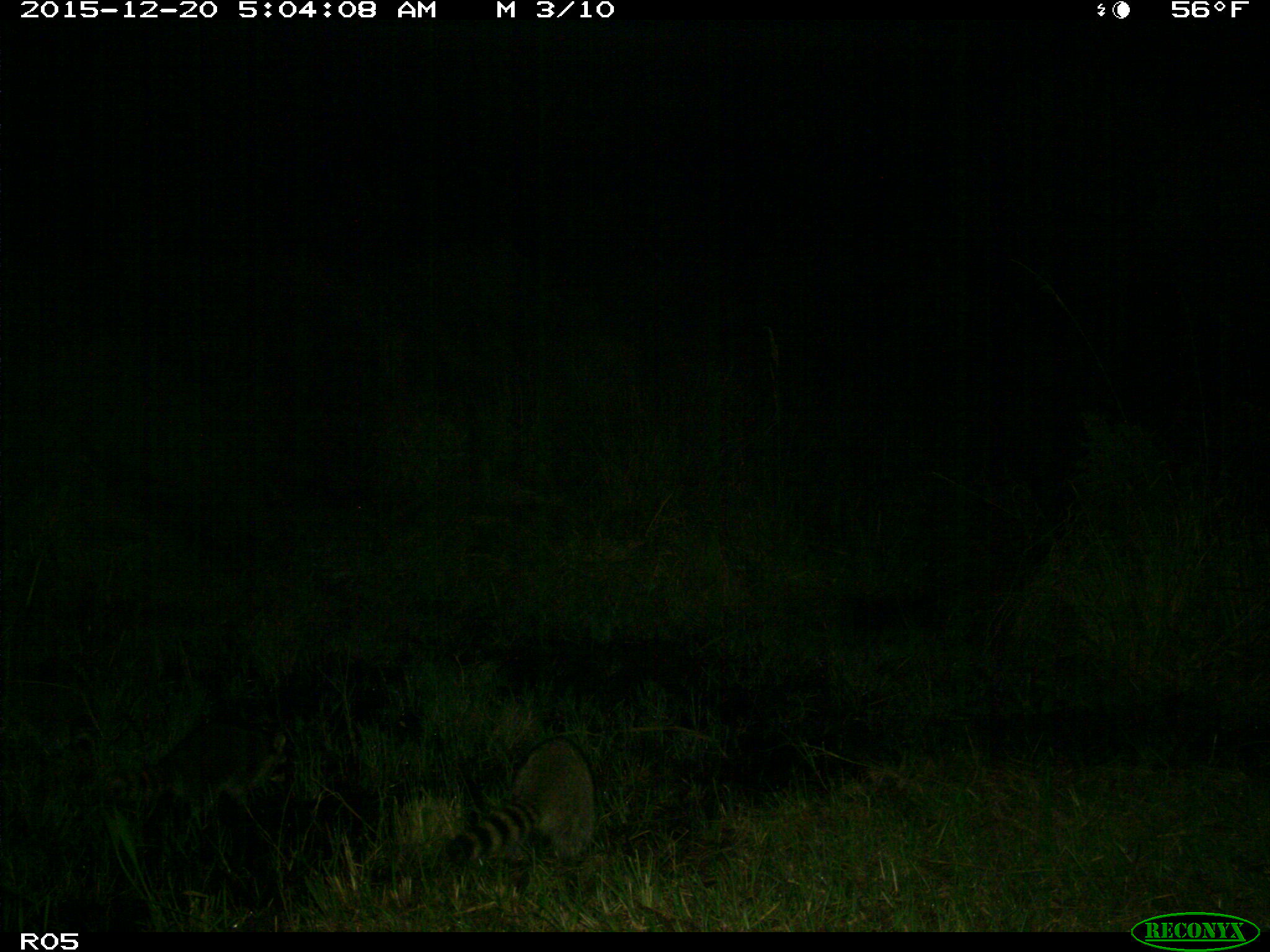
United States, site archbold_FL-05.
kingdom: Animalia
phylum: Chordata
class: Mammalia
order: Carnivora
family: Procyonidae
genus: Procyon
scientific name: Procyon lotor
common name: common raccoon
Procyon lotor (common raccoon).